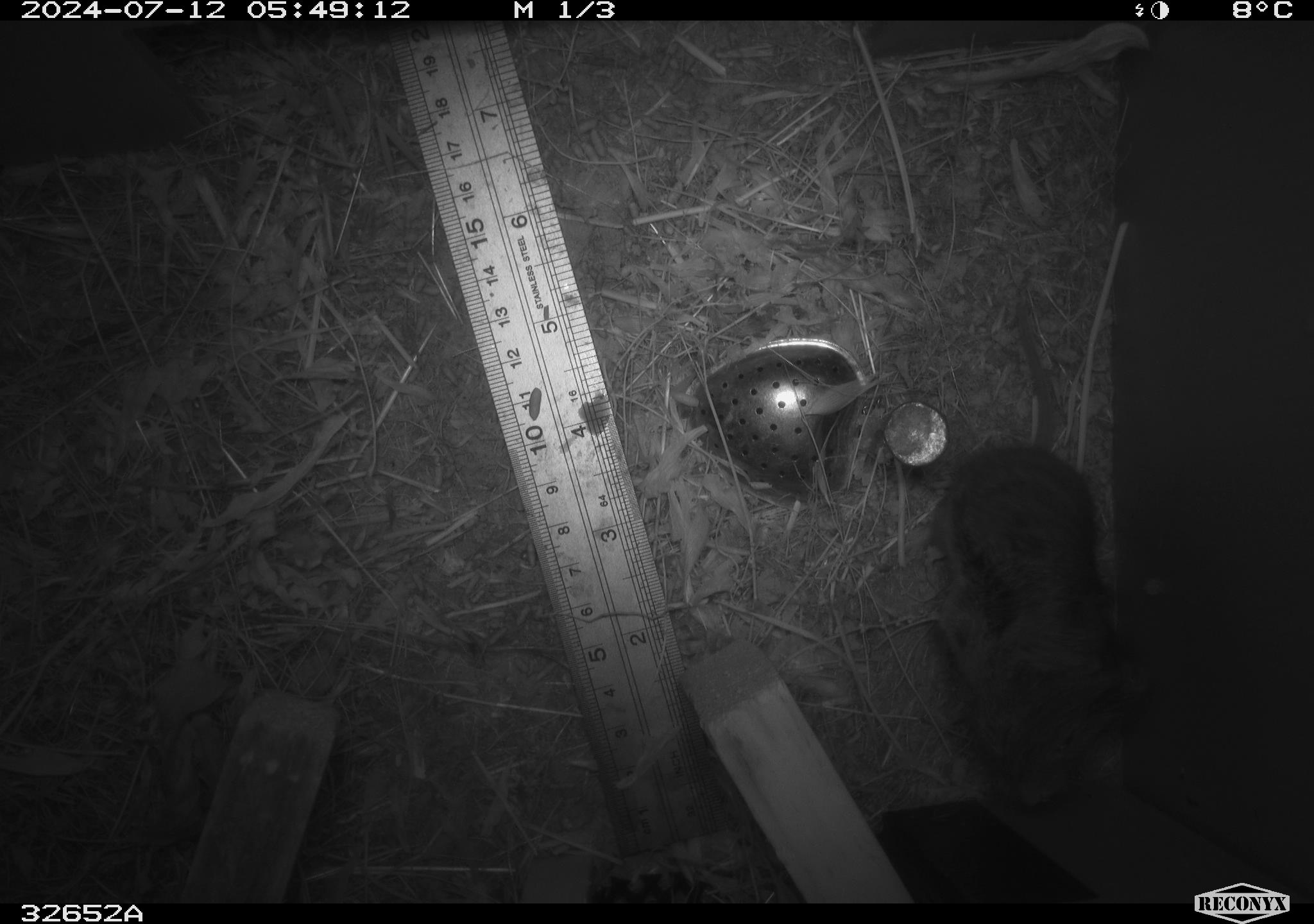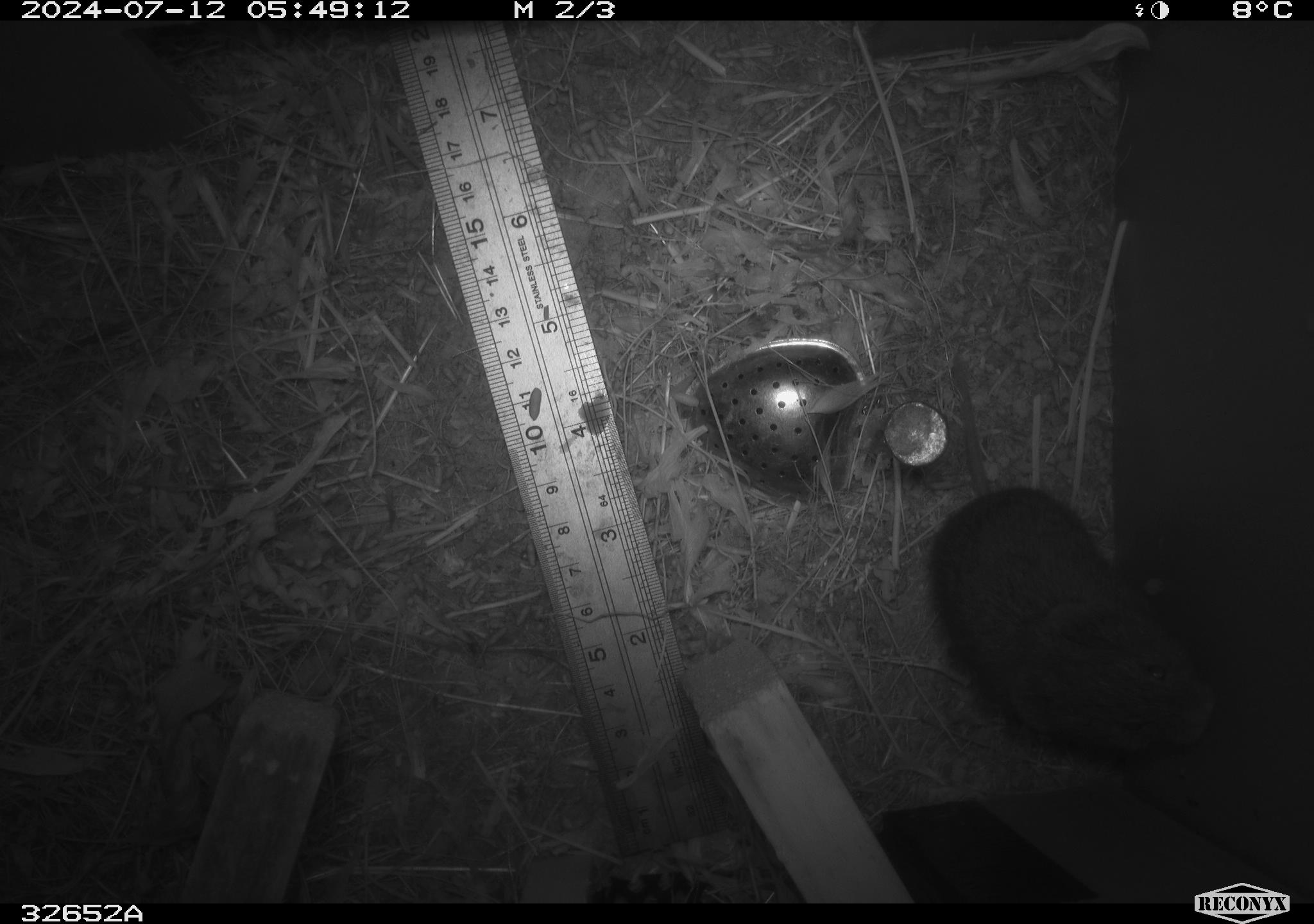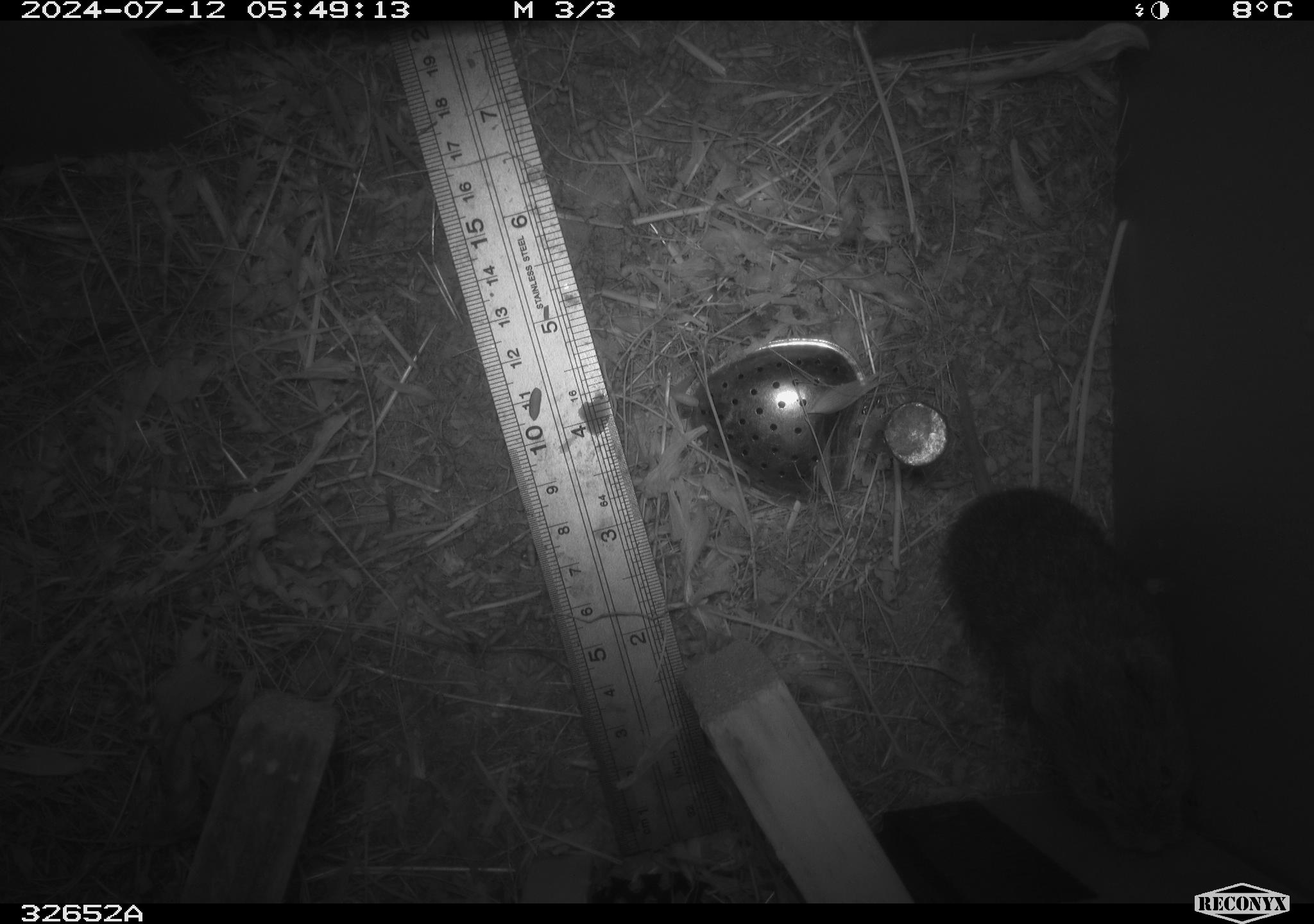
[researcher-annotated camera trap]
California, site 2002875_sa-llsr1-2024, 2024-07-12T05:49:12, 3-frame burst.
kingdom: Animalia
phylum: Chordata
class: Mammalia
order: Rodentia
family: Cricetidae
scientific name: Arvicolinae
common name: voles, lemmings, and muskrats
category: arvicolinae subfamily